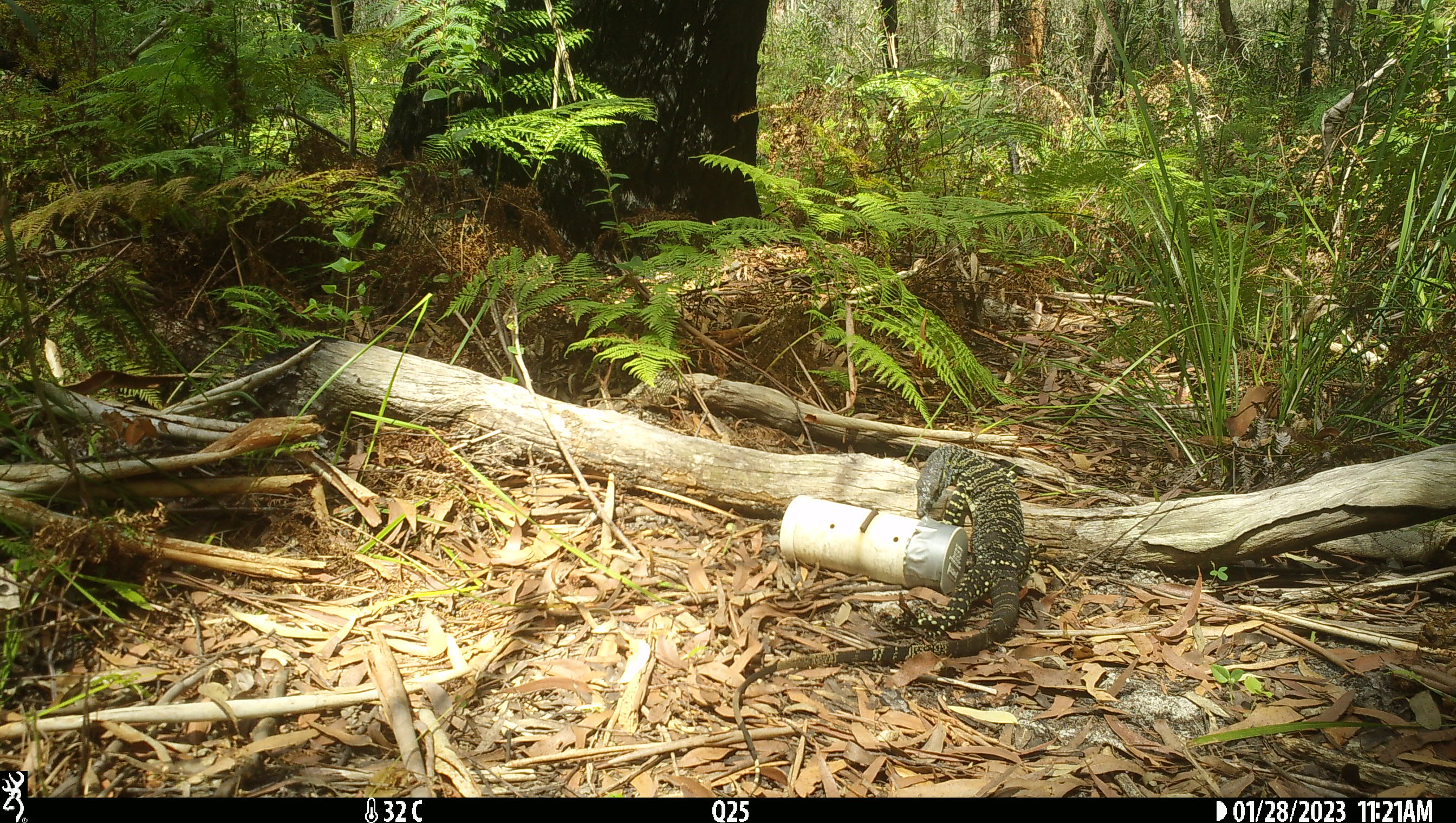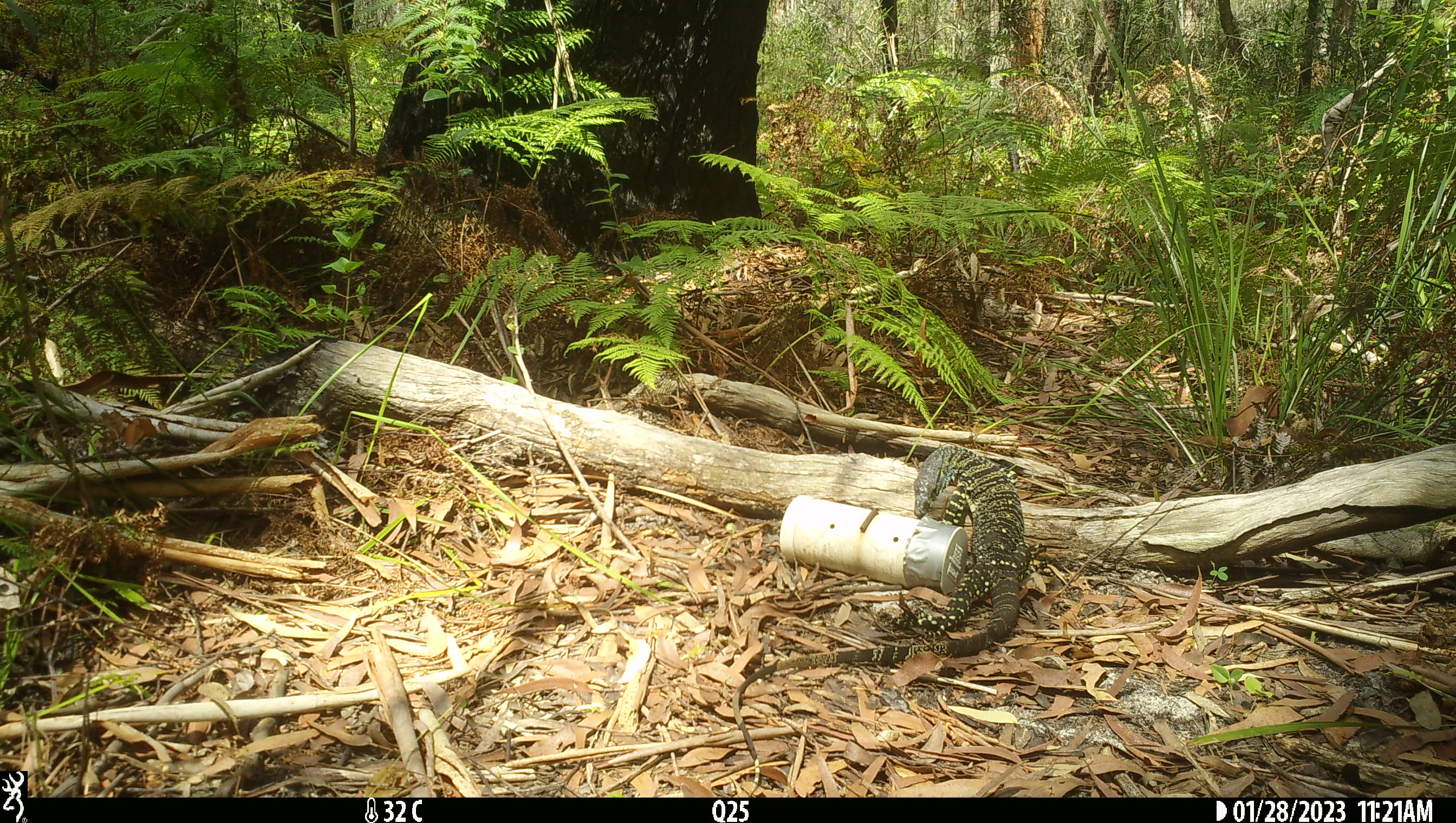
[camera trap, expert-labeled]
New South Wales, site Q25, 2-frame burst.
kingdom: Animalia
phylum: Chordata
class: Reptilia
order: Squamata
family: Varanidae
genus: Varanus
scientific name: Varanus varius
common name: lace monitor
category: goanna